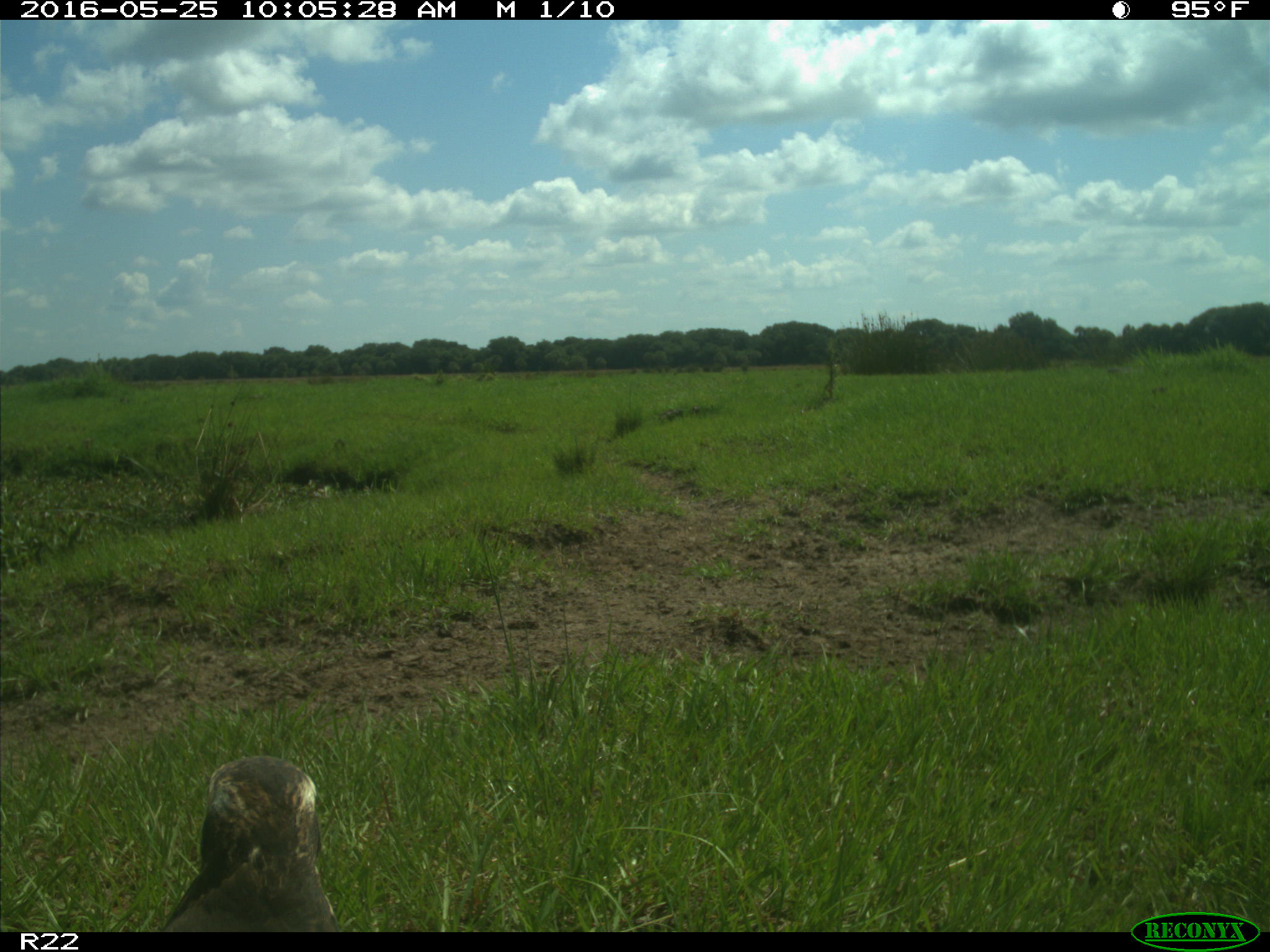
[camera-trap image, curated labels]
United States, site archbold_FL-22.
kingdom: Animalia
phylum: Chordata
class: Aves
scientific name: Aves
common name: birds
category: unidentified bird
Unidentified bird (birds) (Aves).